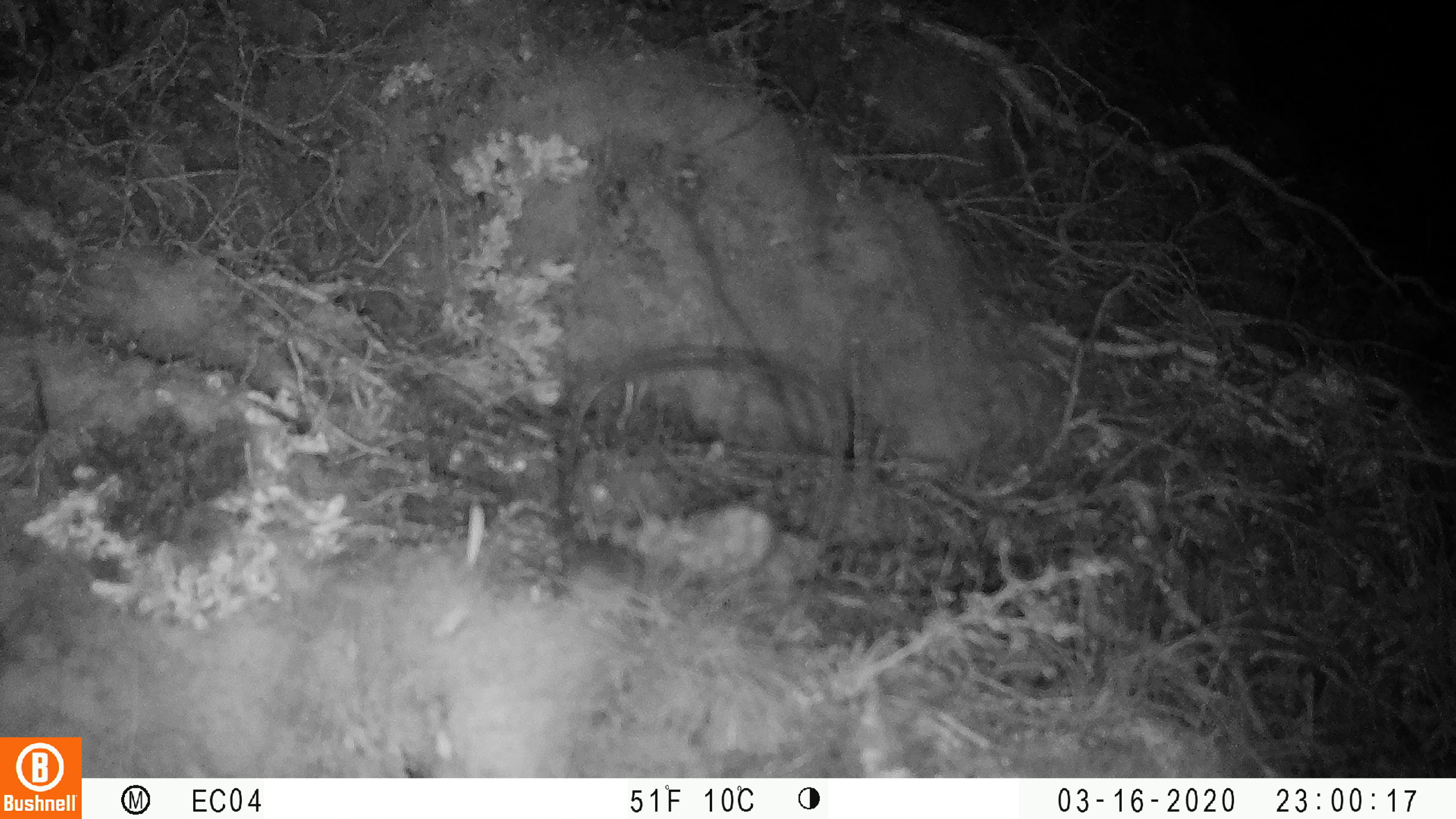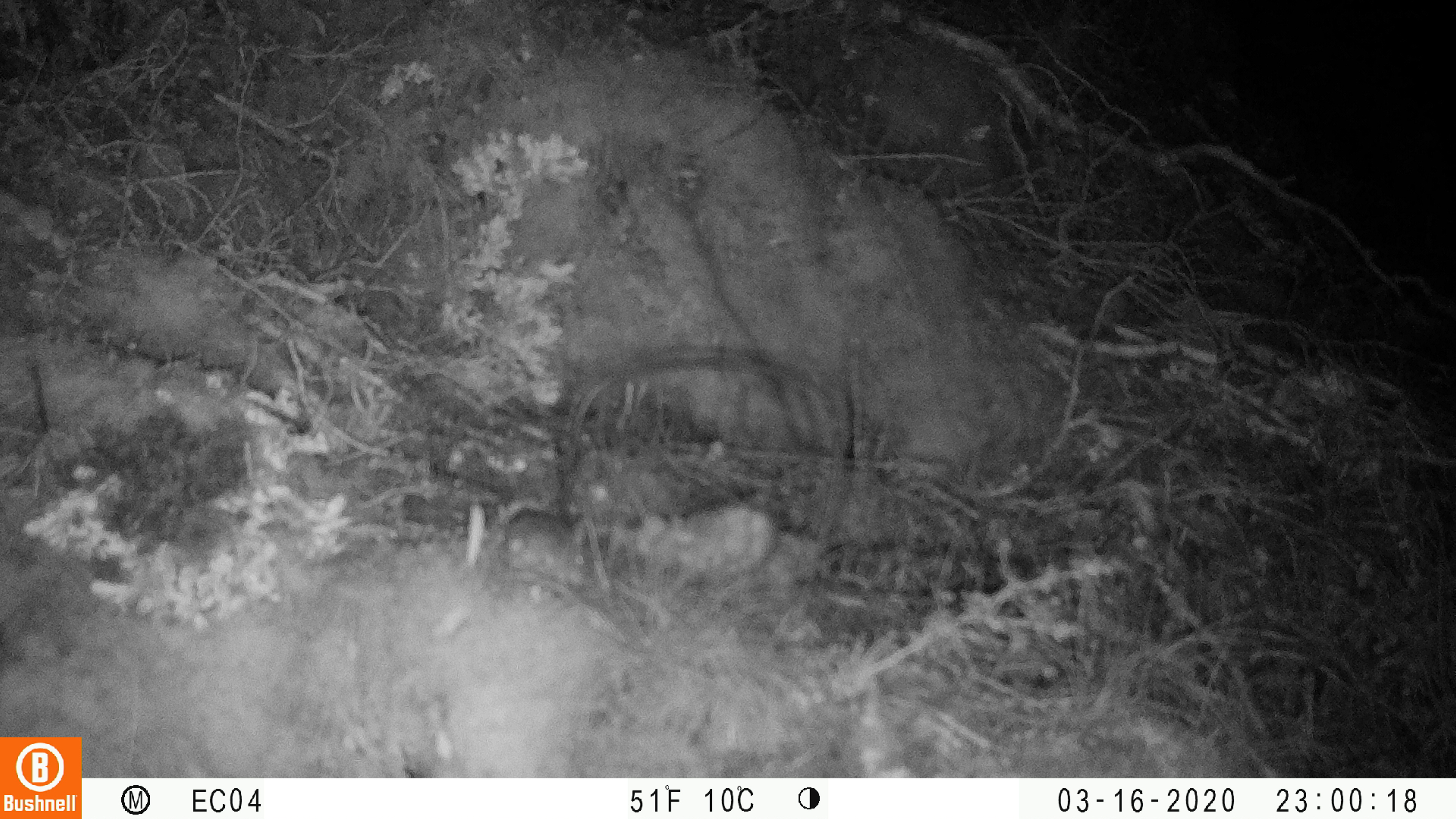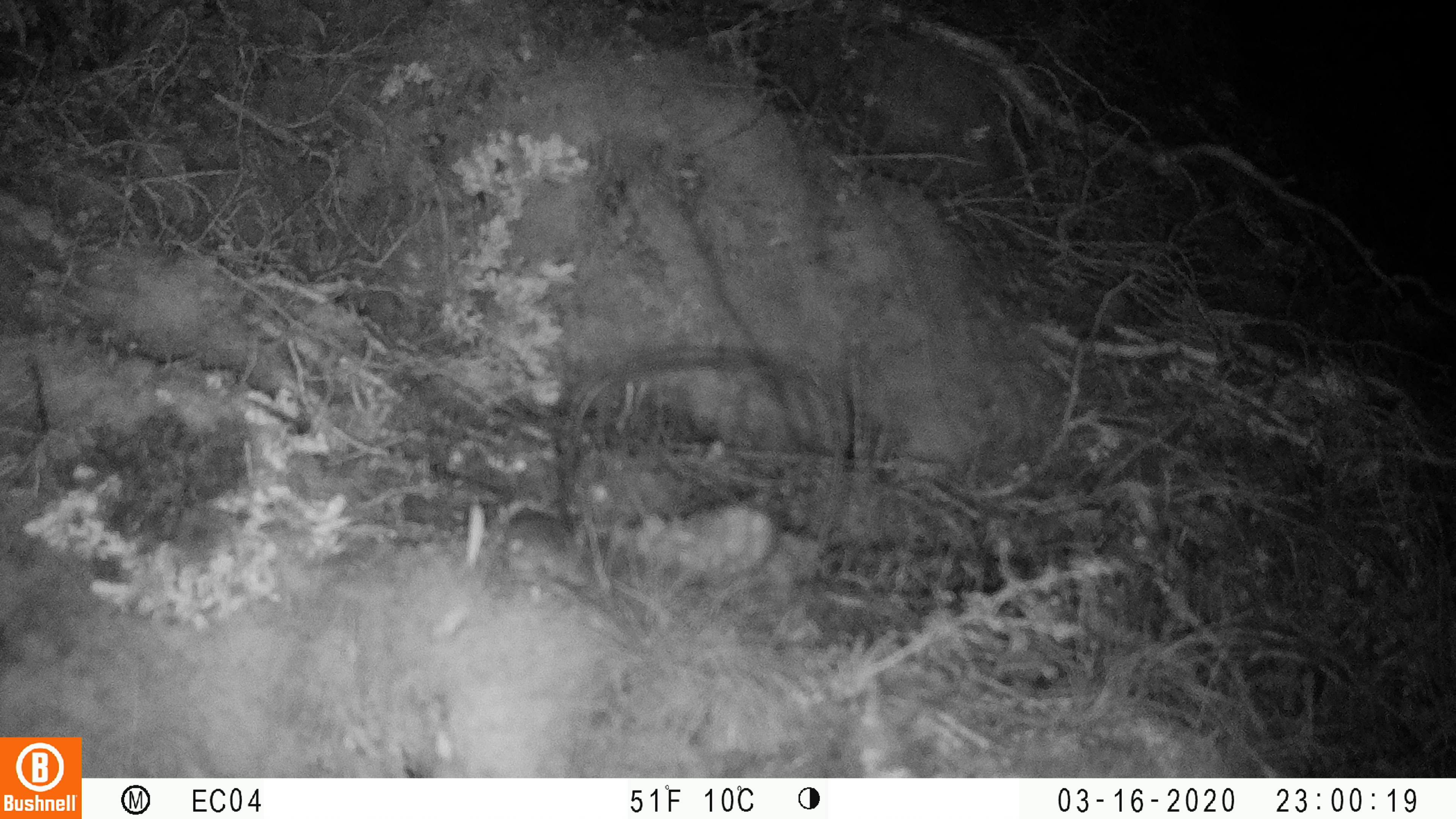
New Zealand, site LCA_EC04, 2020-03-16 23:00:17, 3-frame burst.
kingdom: Animalia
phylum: Chordata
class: Mammalia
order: Rodentia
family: Muridae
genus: Mus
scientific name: Mus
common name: mouse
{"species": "mouse (Mus)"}